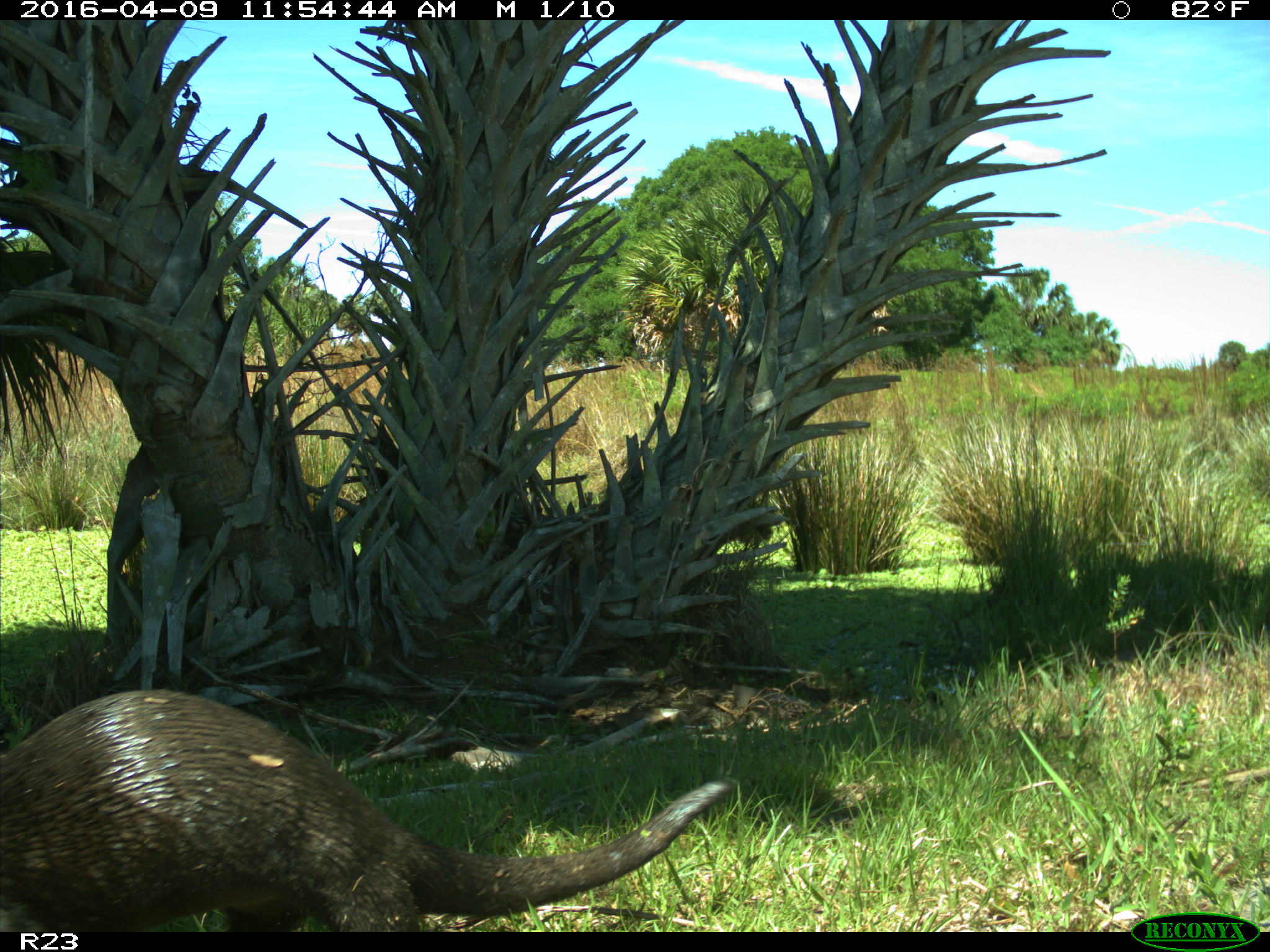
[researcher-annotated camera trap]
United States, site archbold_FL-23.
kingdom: Animalia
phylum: Chordata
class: Mammalia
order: Carnivora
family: Mustelidae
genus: Lontra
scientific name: Lontra canadensis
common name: north american river otter